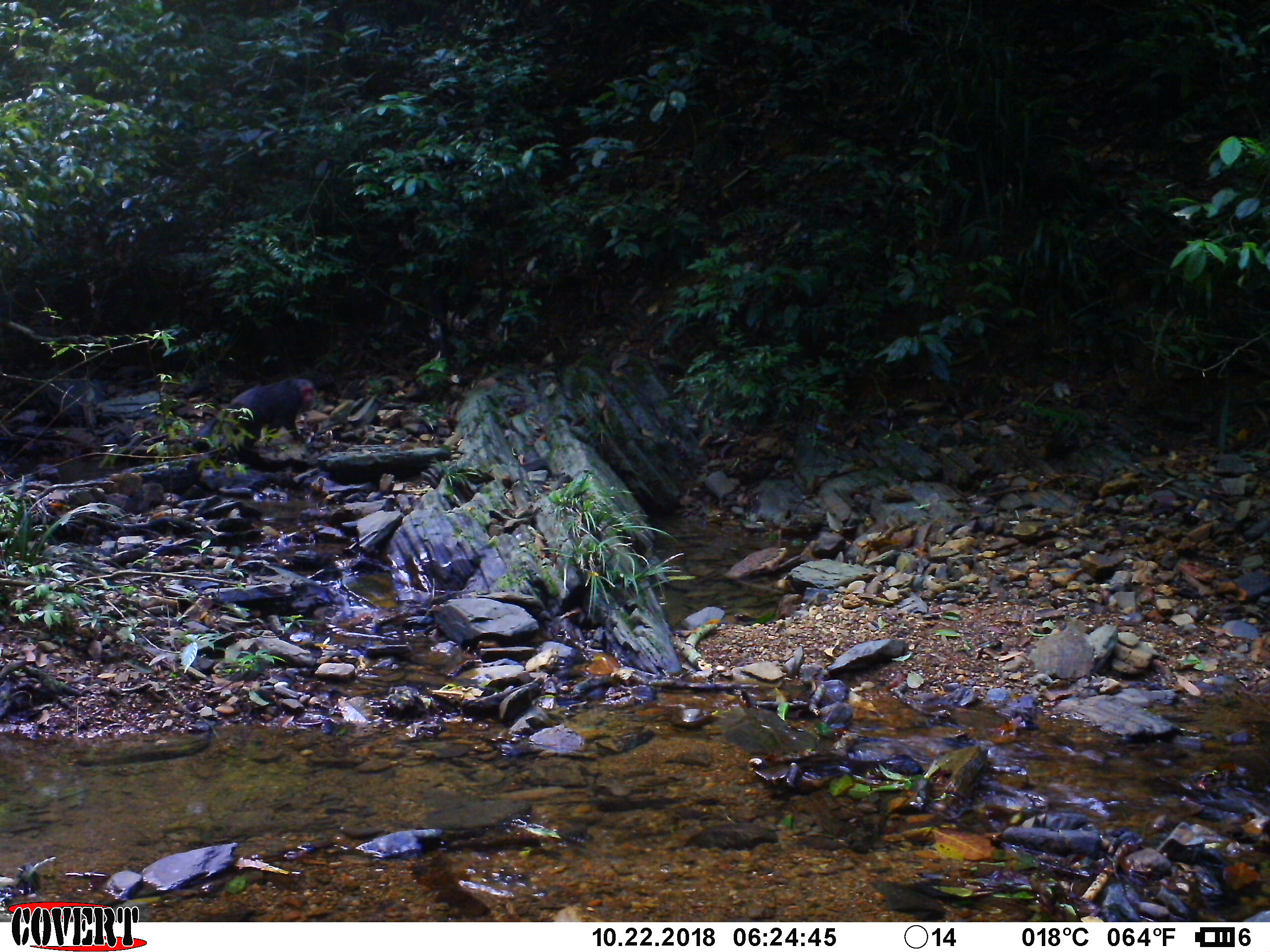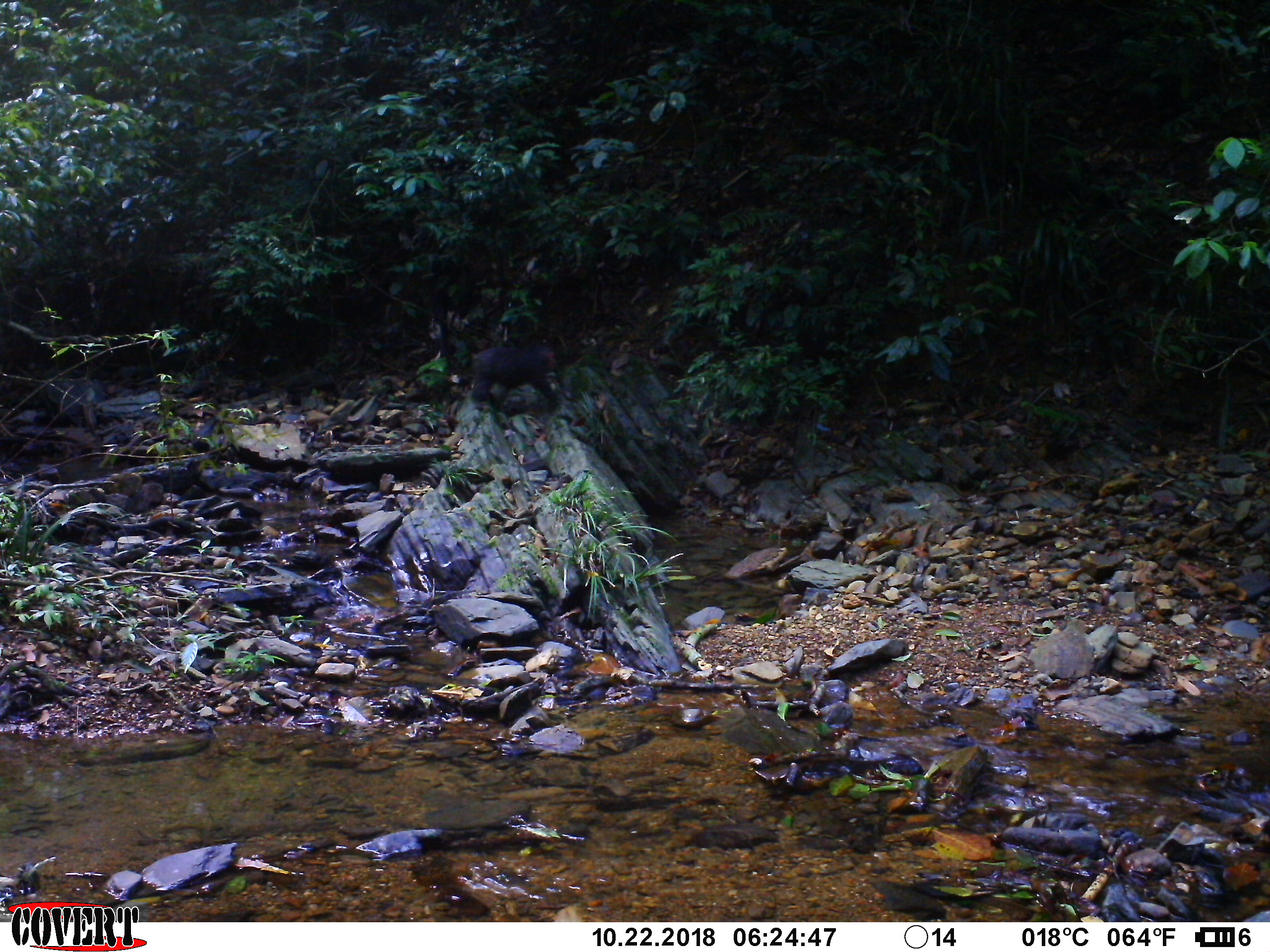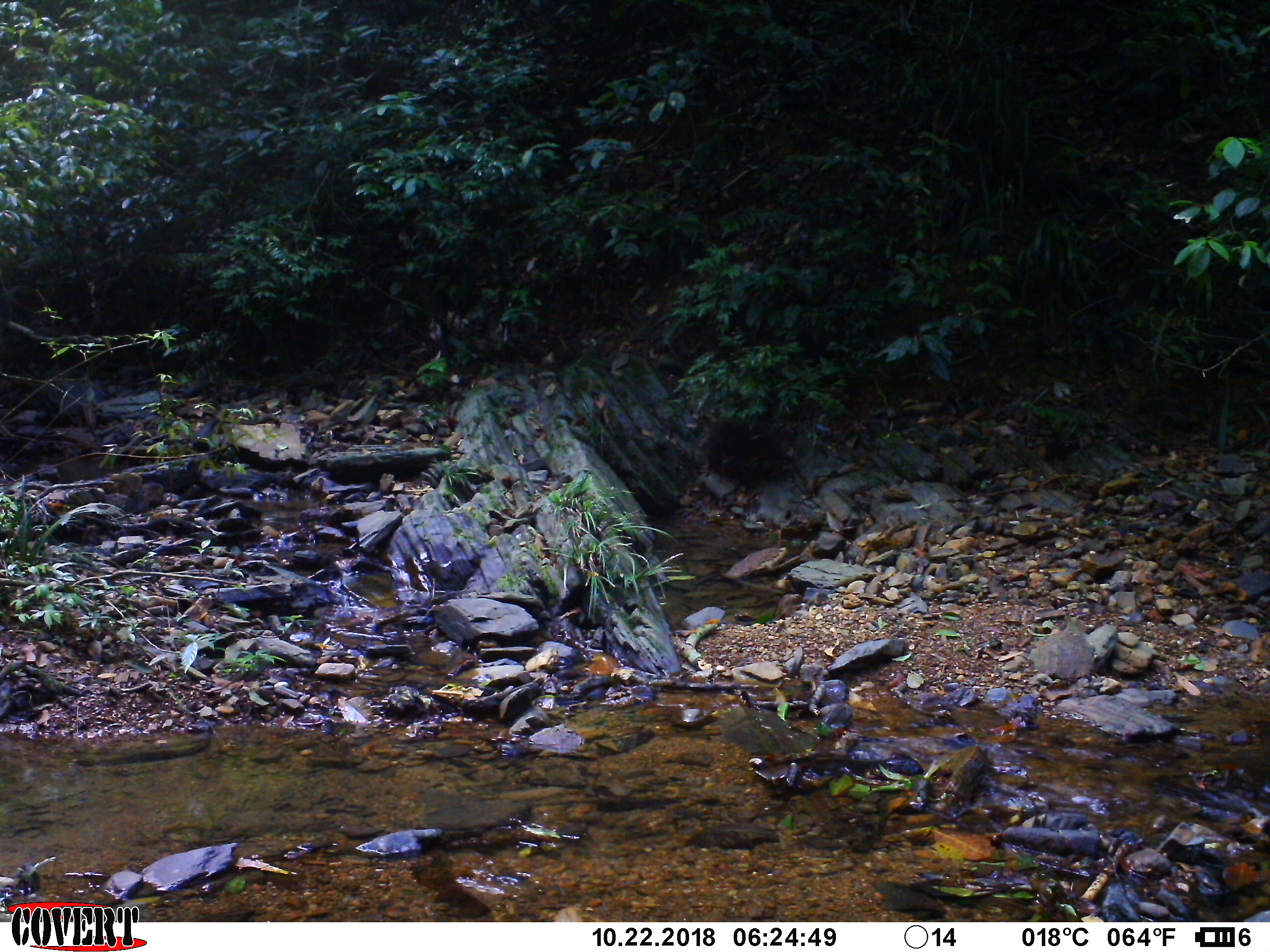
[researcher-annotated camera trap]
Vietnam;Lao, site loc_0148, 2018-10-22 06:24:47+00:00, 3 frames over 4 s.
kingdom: Animalia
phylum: Chordata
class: Mammalia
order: Primates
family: Cercopithecidae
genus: Macaca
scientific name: Macaca arctoides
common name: stump-tailed macaque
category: stump tailed macaque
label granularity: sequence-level